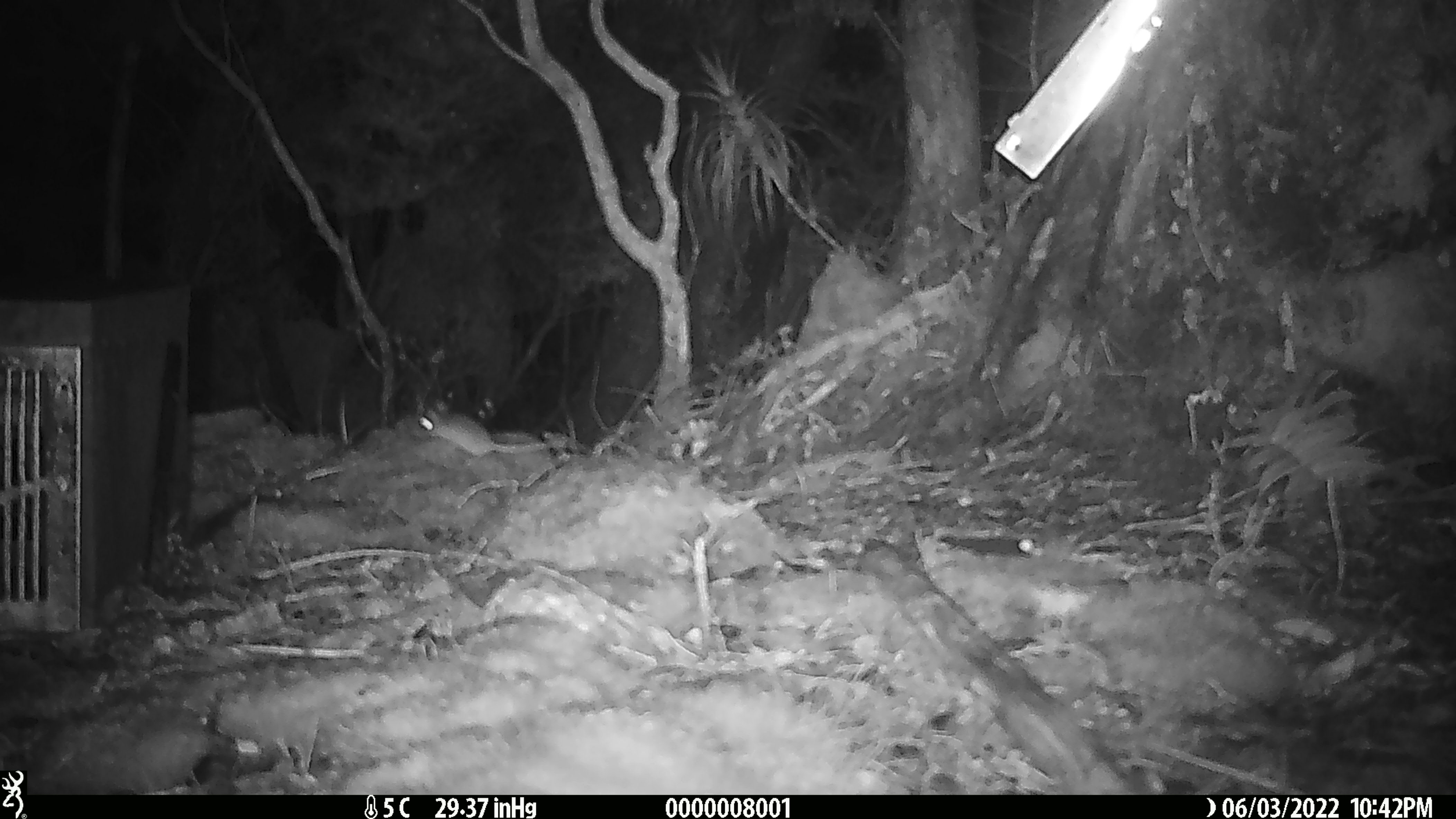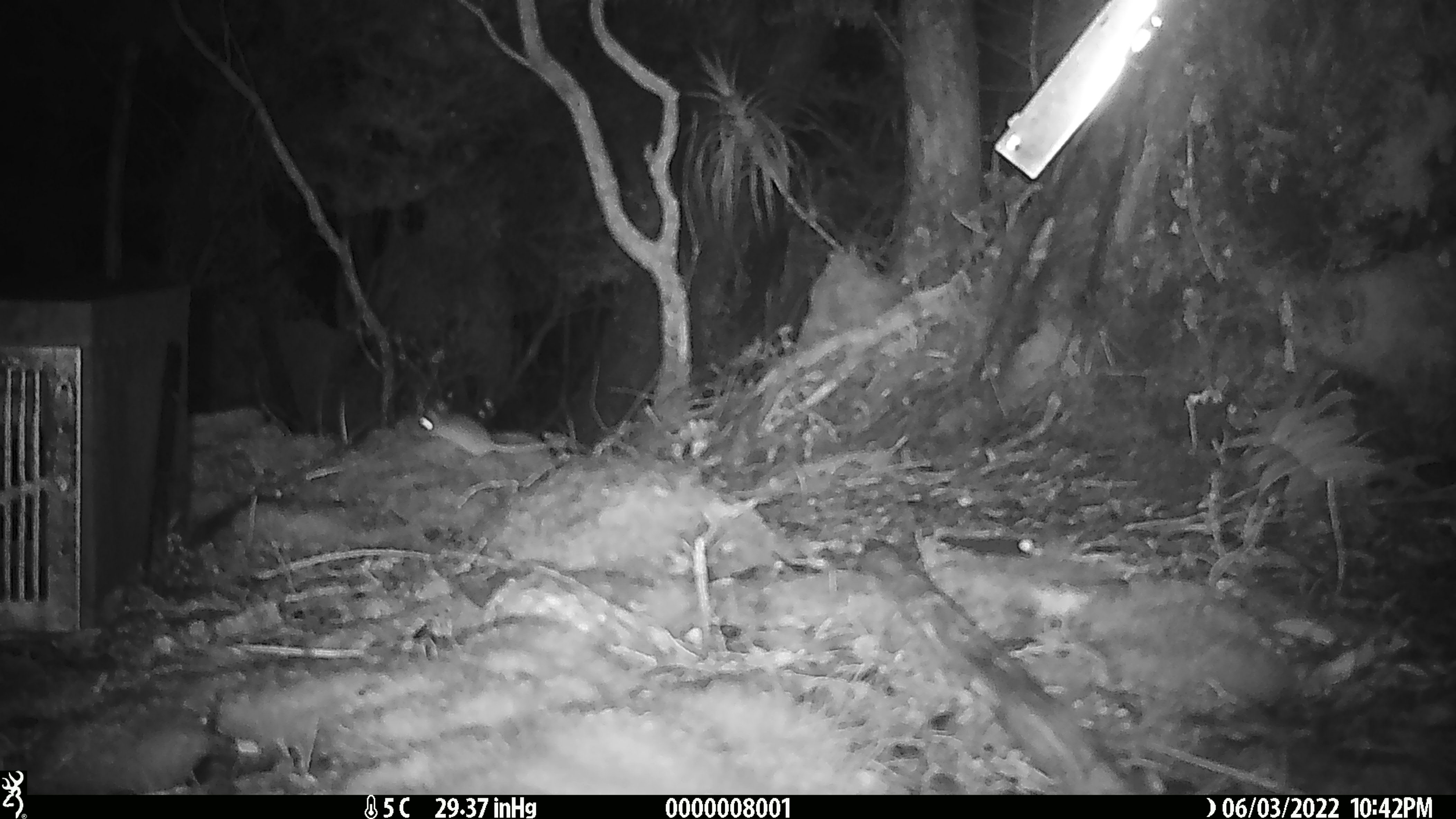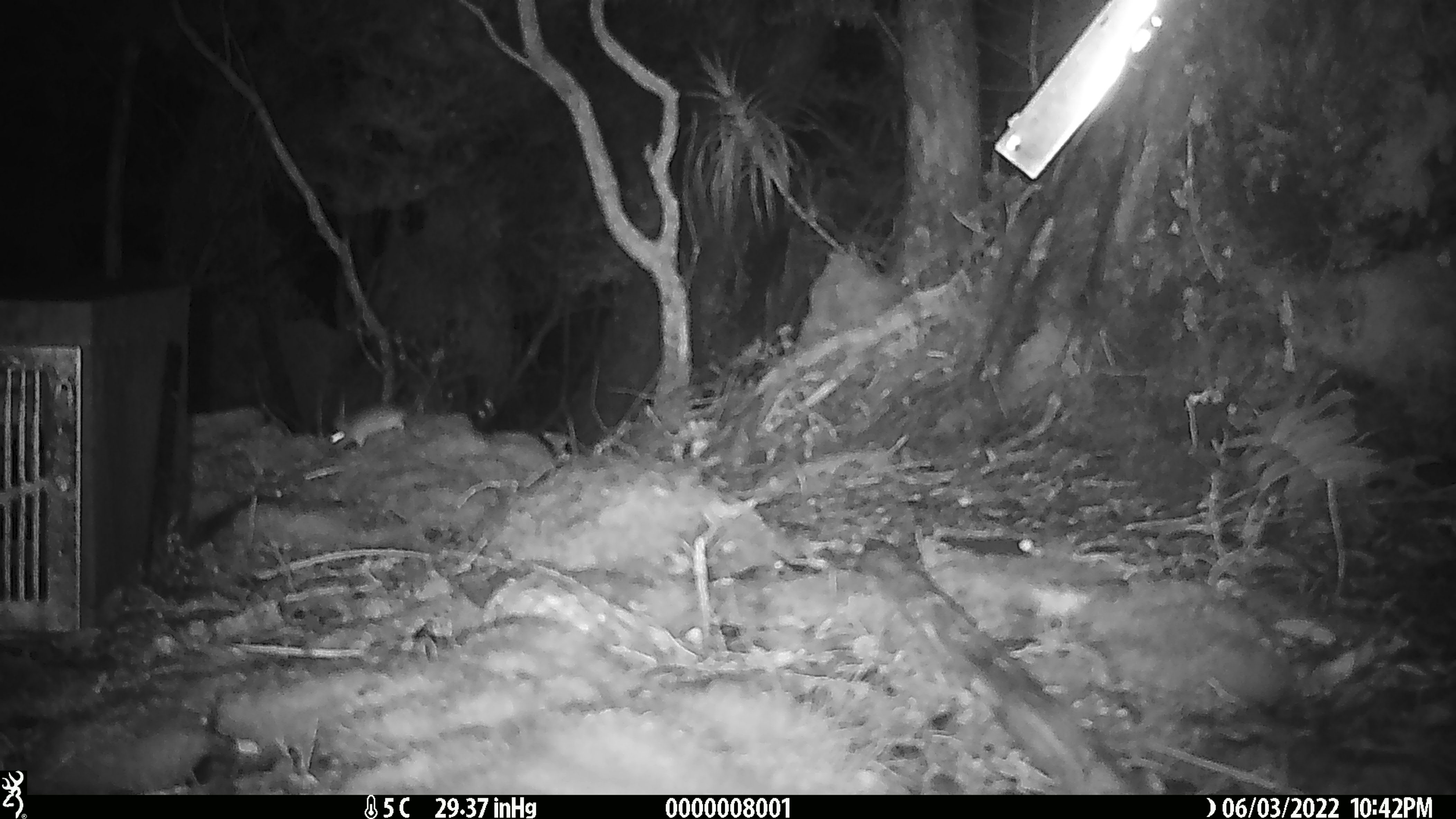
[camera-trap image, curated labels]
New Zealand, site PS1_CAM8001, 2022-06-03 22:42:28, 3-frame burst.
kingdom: Animalia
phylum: Chordata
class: Mammalia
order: Rodentia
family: Muridae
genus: Mus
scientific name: Mus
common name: mouse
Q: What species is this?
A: Mouse (Mus).